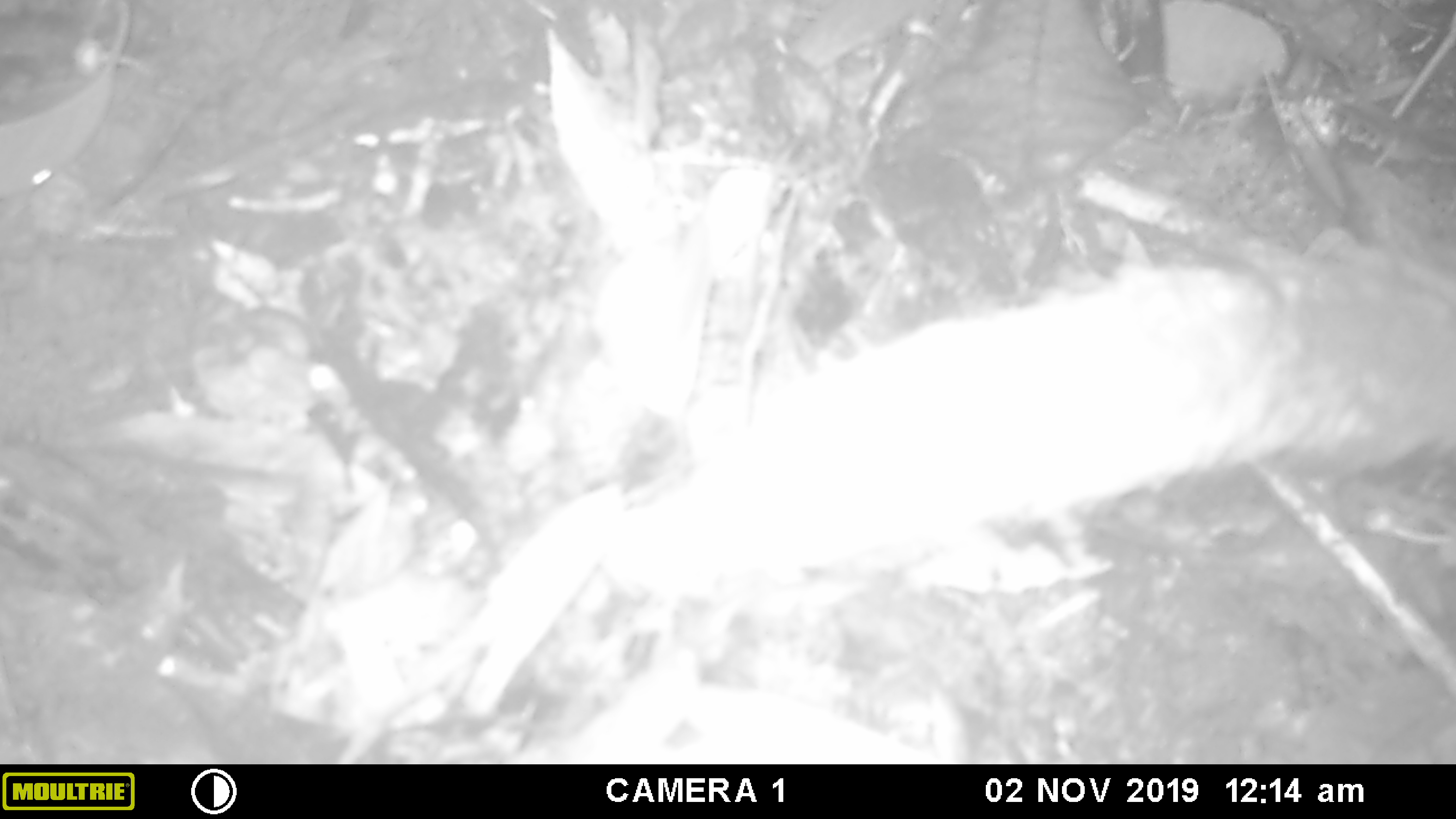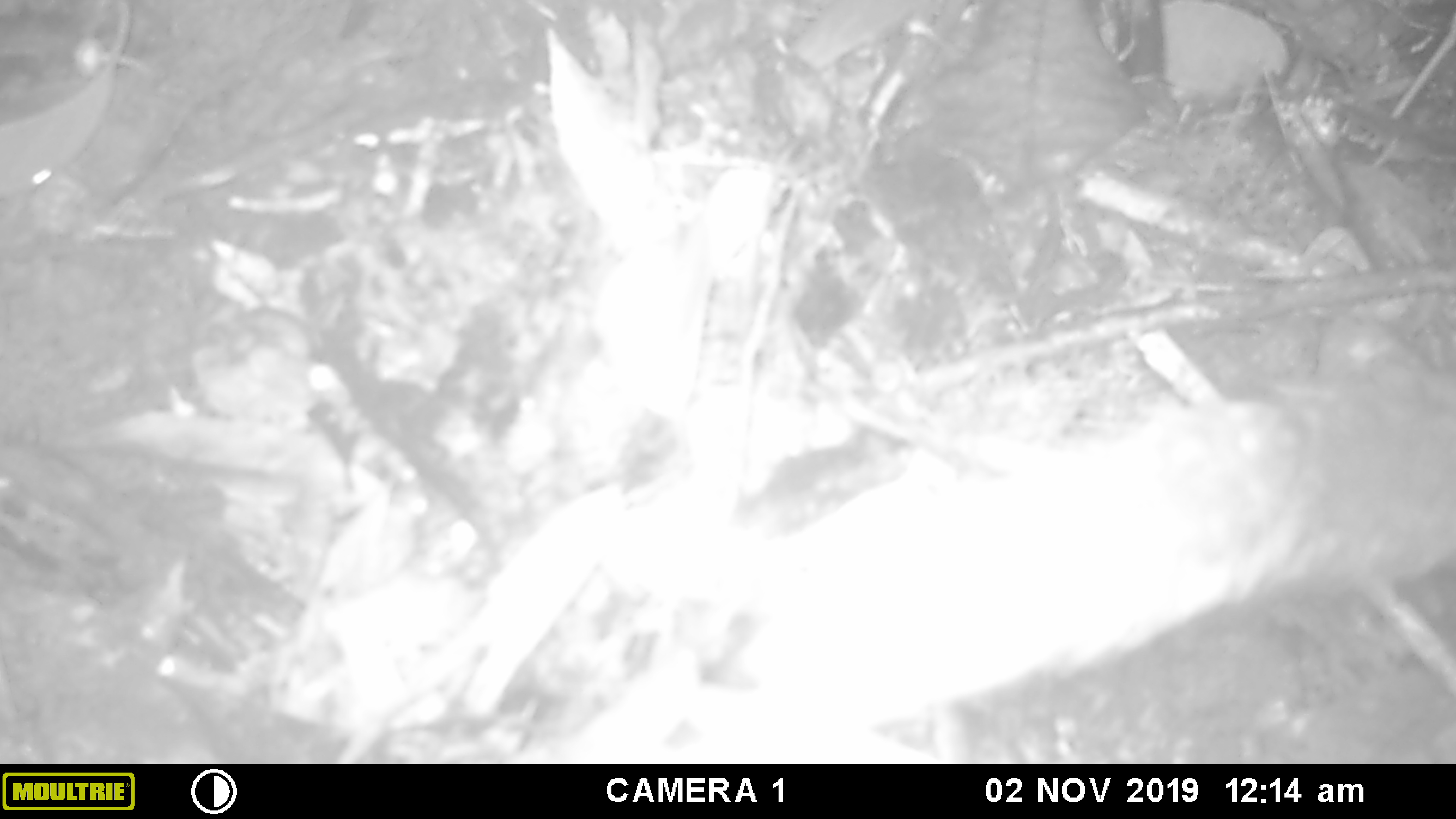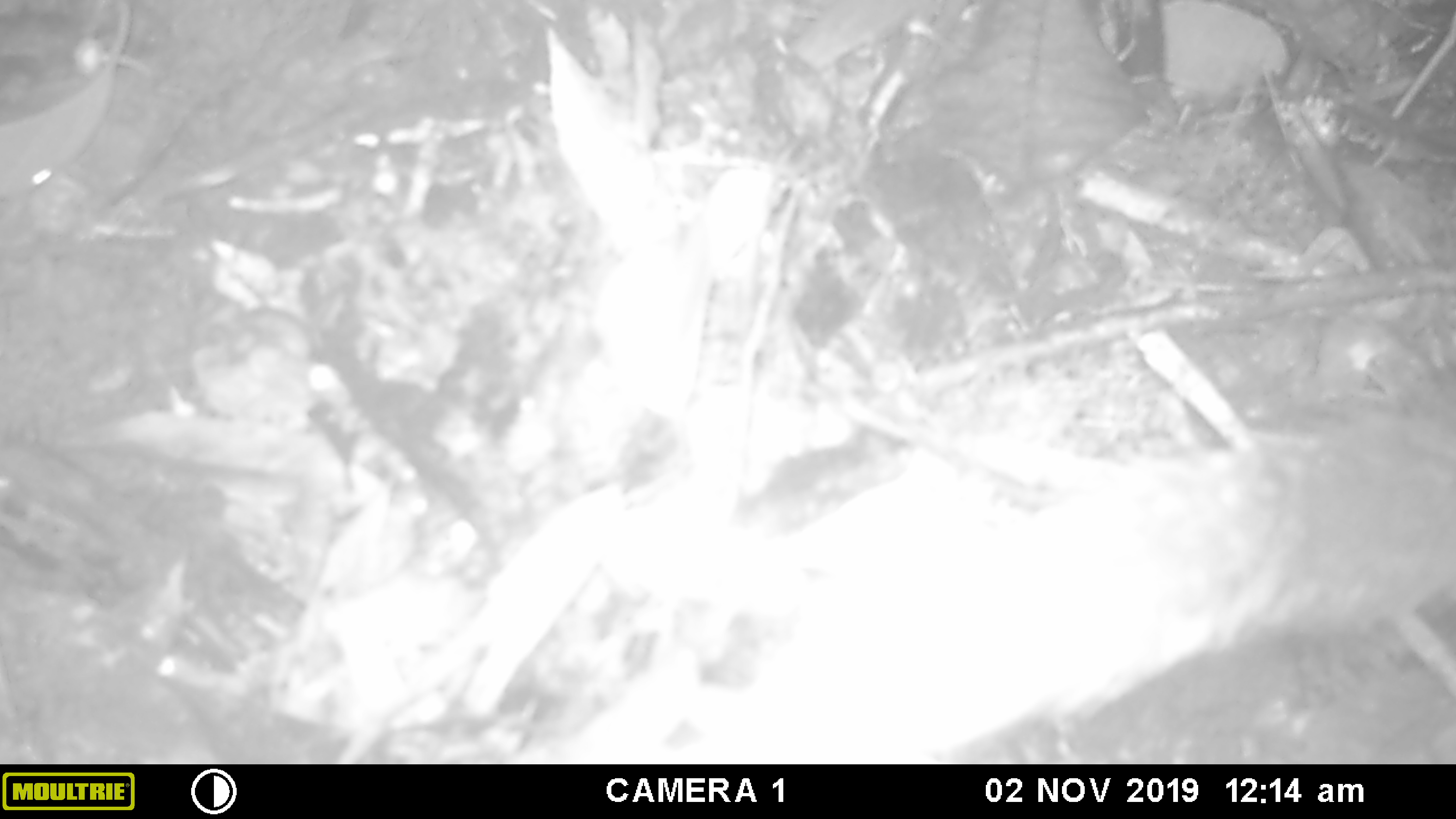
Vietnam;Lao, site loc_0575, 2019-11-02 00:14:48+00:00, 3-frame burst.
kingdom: Animalia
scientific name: Animalia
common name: animal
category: unidentified animal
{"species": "unidentified animal (animal) (Animalia)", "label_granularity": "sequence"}